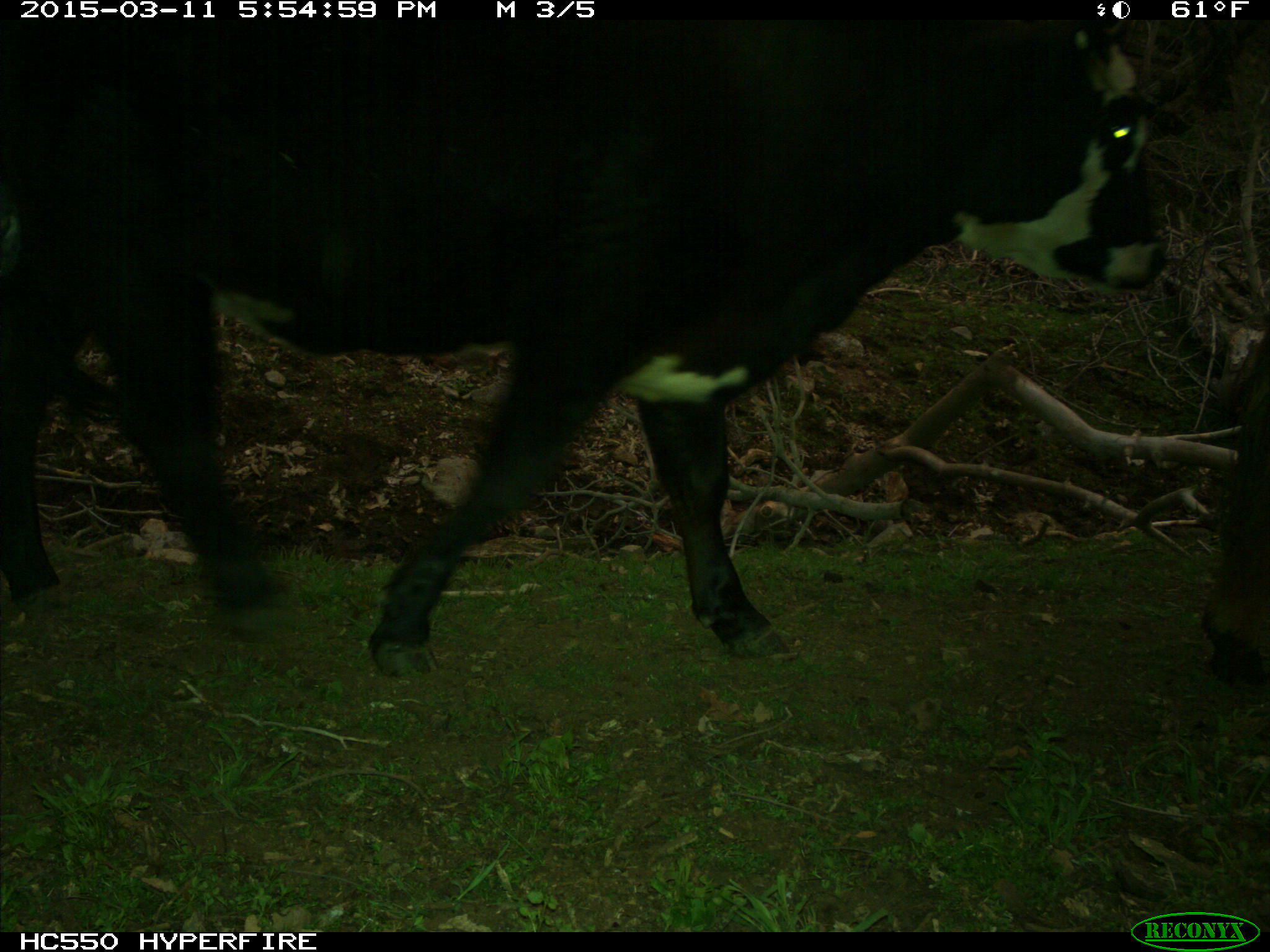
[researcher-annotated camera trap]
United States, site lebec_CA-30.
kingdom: Animalia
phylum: Chordata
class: Mammalia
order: Artiodactyla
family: Bovidae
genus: Bos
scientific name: Bos taurus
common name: domestic cow